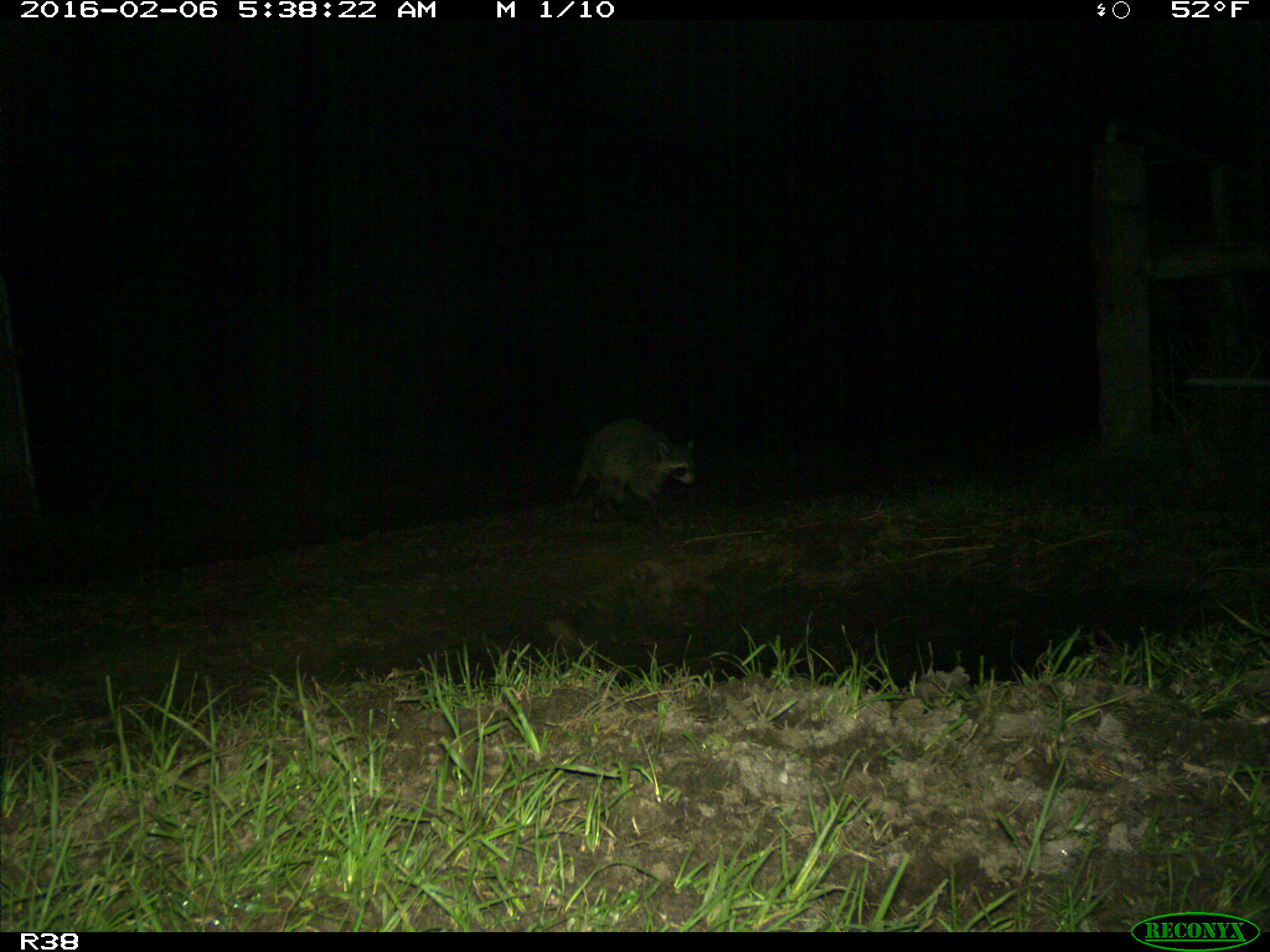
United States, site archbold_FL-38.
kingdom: Animalia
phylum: Chordata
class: Mammalia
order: Carnivora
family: Procyonidae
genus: Procyon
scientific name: Procyon lotor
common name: common raccoon